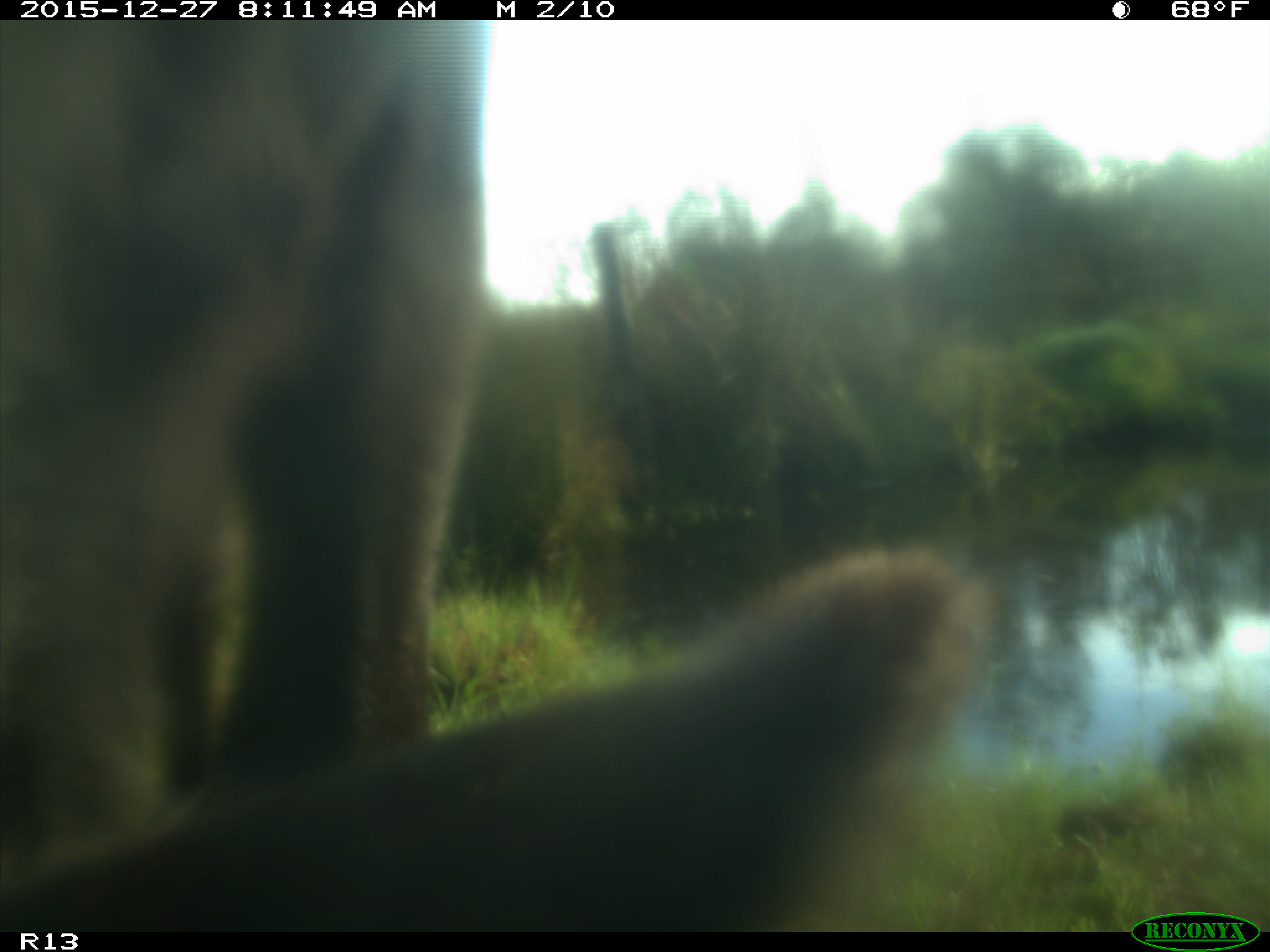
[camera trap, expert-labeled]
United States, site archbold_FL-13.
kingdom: Animalia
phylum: Chordata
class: Mammalia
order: Artiodactyla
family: Bovidae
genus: Bos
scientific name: Bos taurus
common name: domestic cow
Bos taurus (domestic cow).